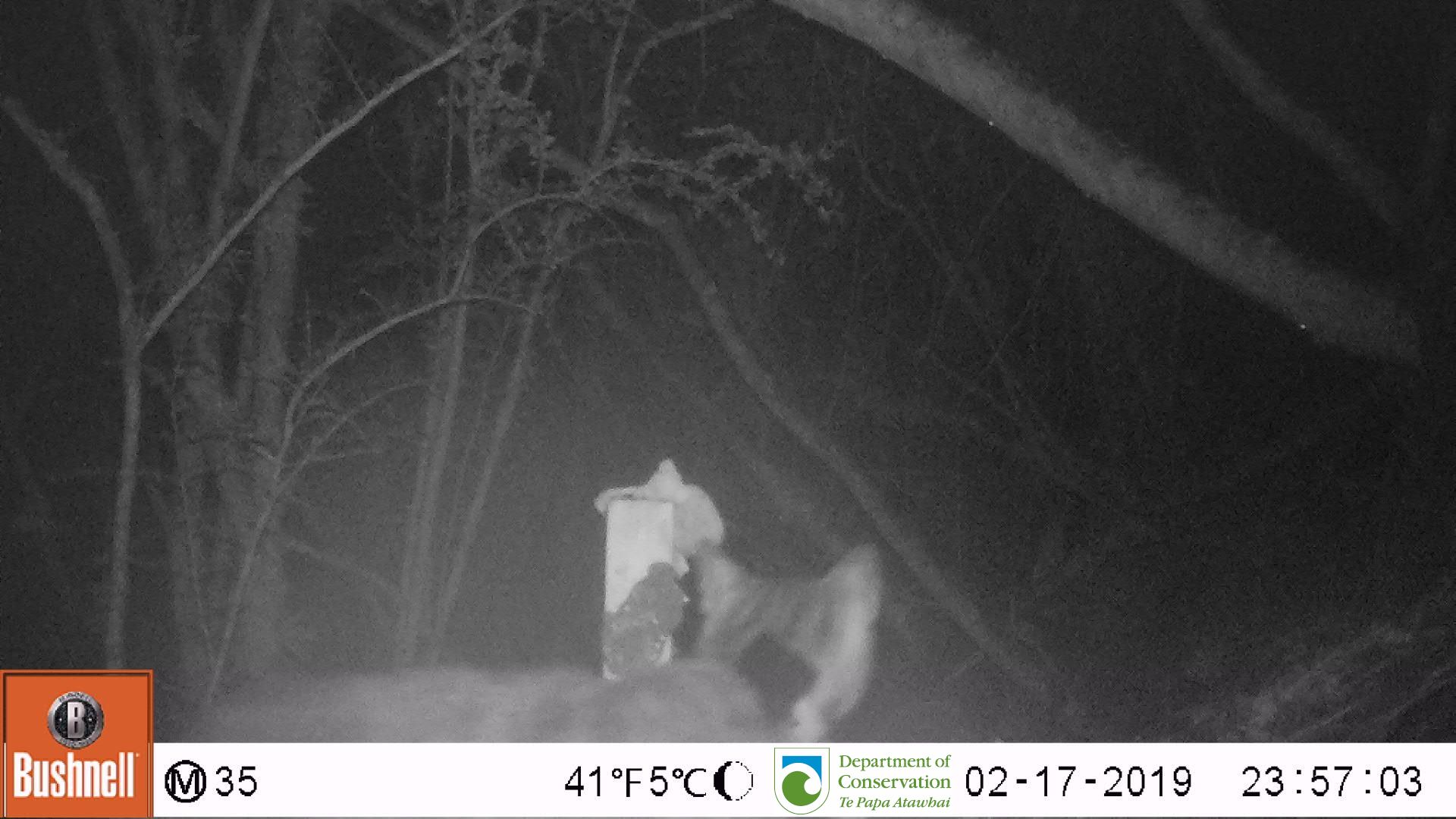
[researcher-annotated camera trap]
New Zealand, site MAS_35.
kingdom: Animalia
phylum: Chordata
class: Mammalia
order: Carnivora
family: Felidae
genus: Felis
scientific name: Felis catus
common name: domestic cat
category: cat